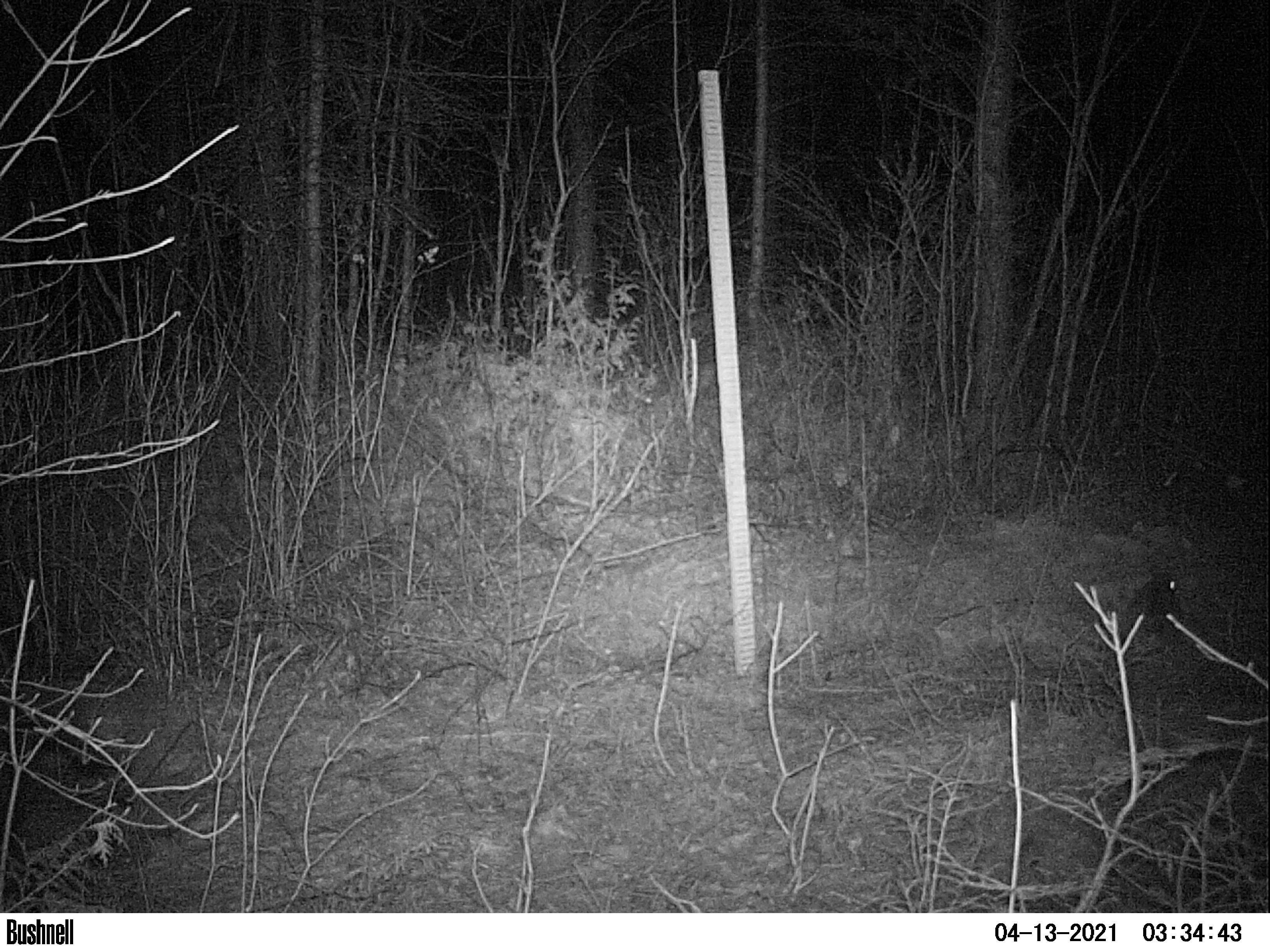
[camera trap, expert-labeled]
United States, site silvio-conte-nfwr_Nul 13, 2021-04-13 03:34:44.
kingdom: Animalia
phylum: Chordata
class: Mammalia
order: Lagomorpha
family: Leporidae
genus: Lepus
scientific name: Lepus americanus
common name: snowshoe hare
Snowshoe hare (Lepus americanus).